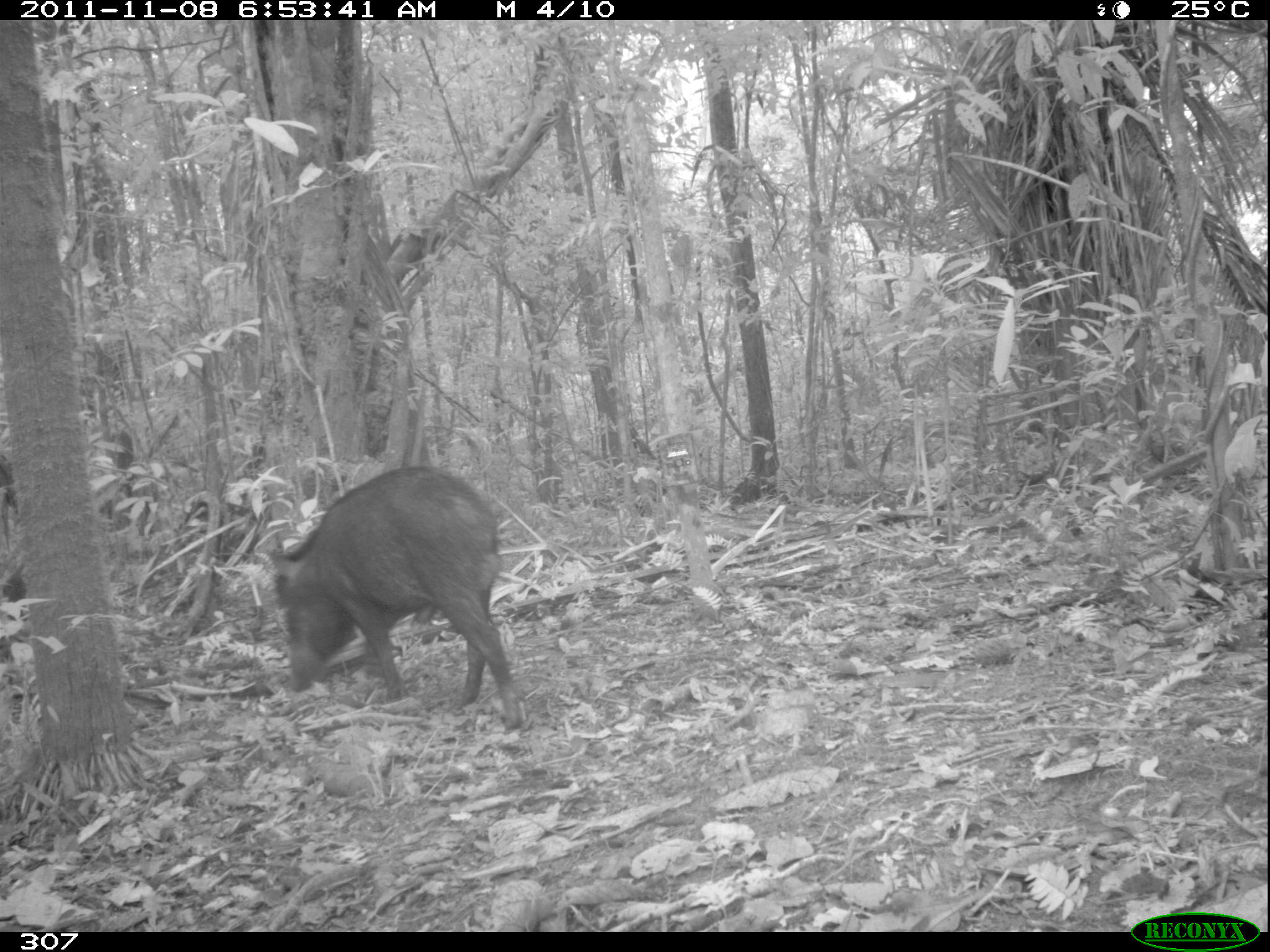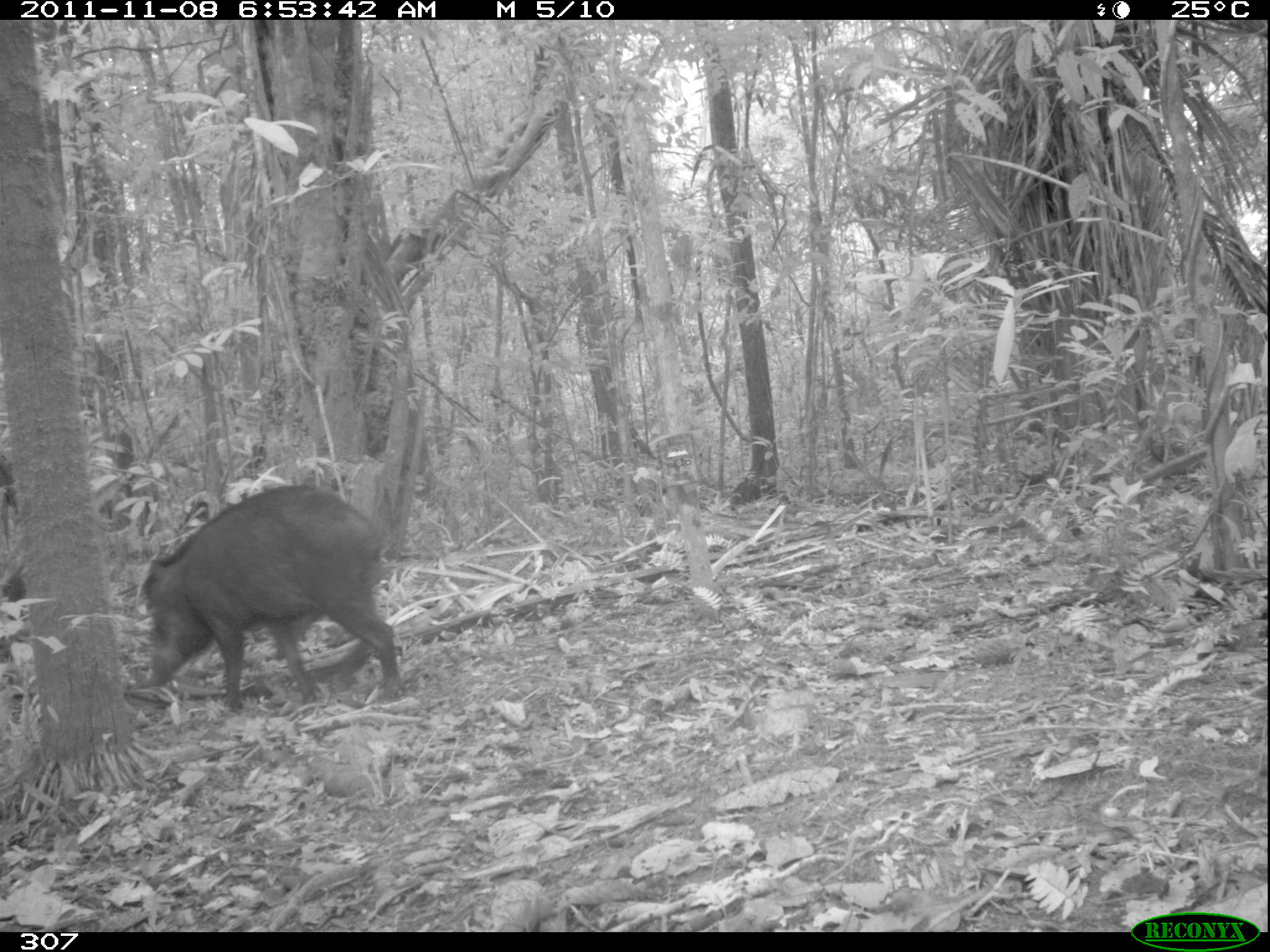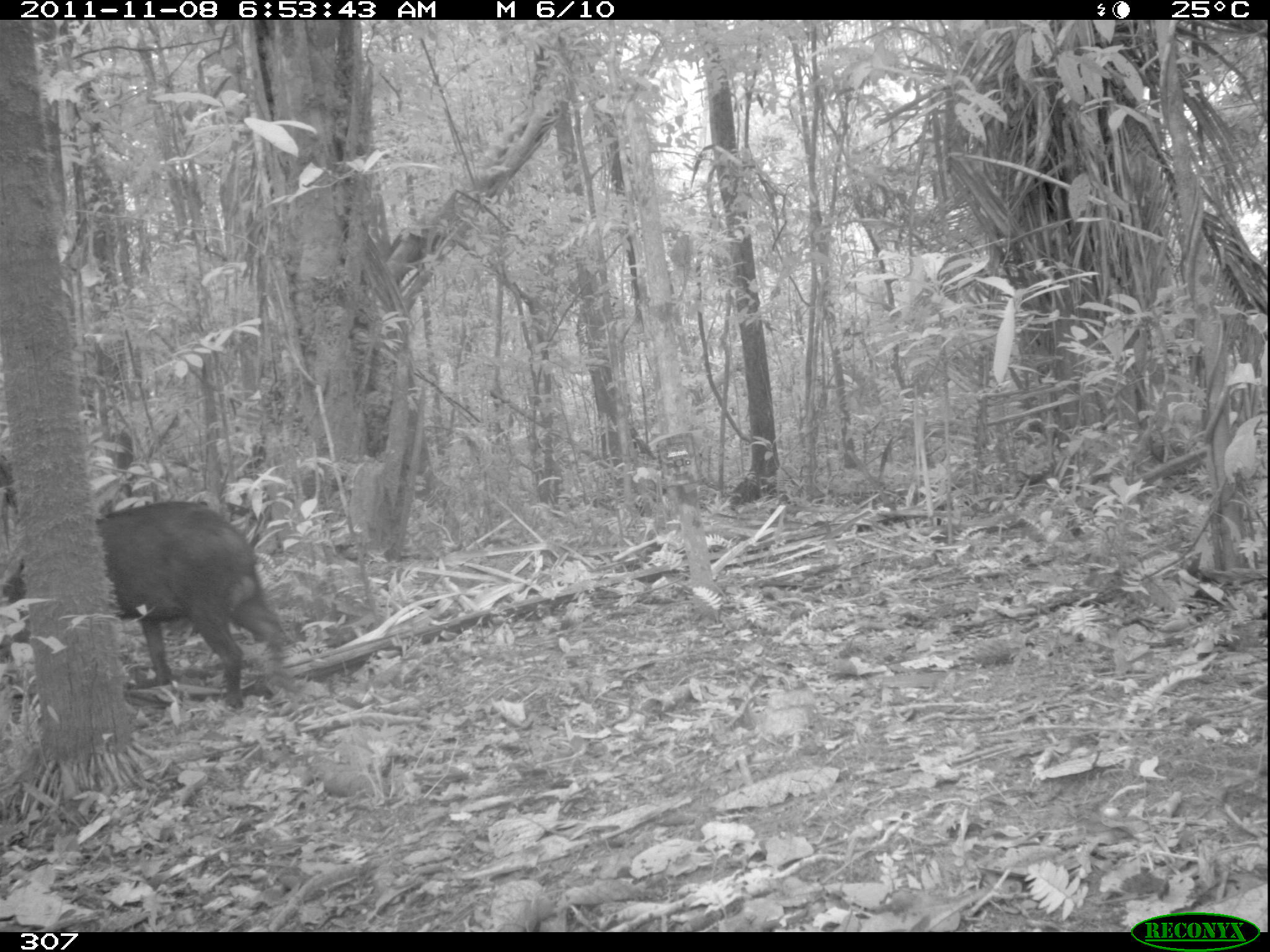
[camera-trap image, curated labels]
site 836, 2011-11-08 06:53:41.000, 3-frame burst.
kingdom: Animalia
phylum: Chordata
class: Mammalia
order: Artiodactyla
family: Tayassuidae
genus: Tayassu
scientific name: Tayassu pecari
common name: white-lipped peccary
Tayassu pecari (white-lipped peccary).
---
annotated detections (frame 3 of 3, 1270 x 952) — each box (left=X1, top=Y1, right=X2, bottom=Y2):
tayassu pecari: (left=0, top=500, right=288, bottom=711)